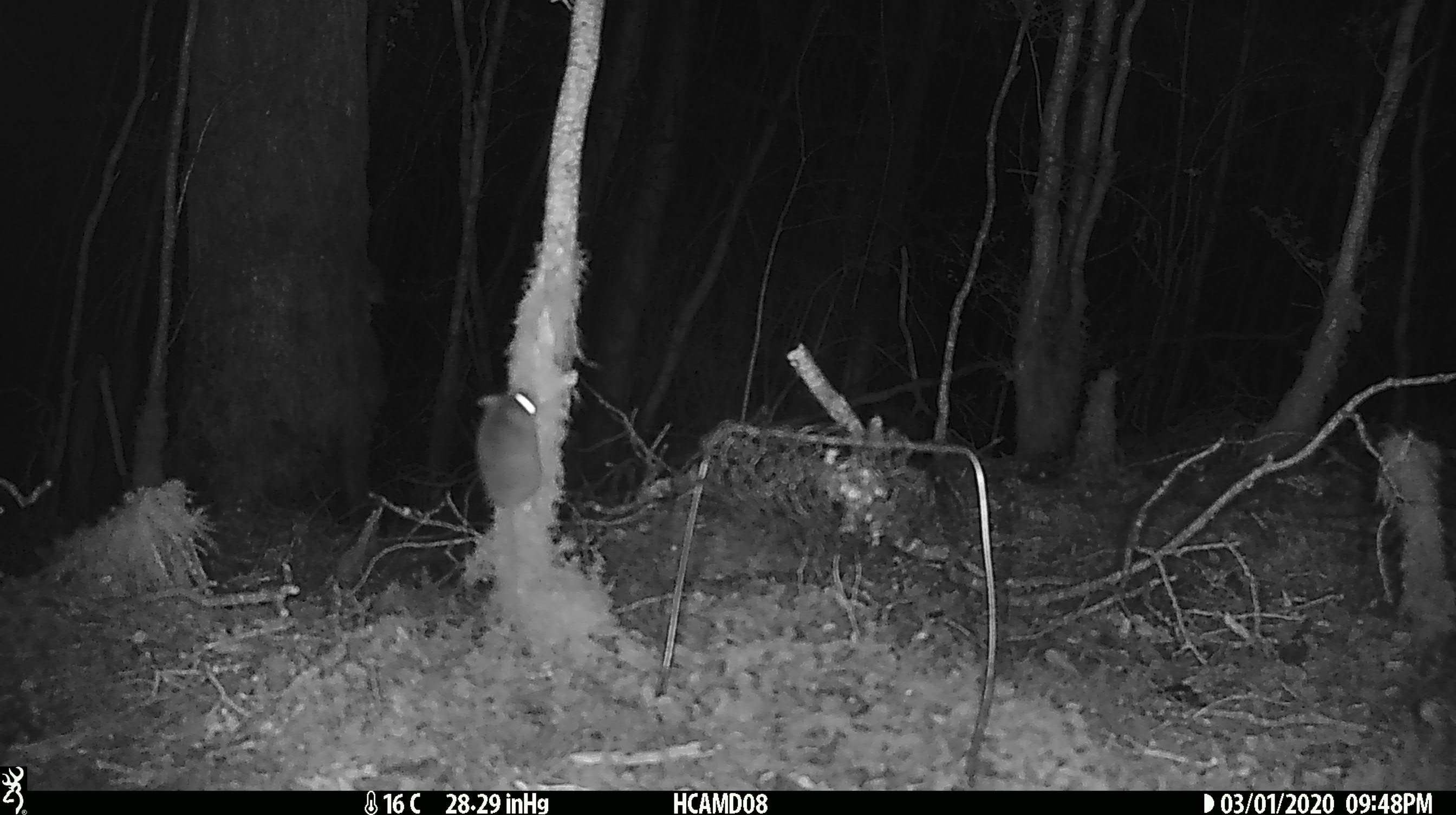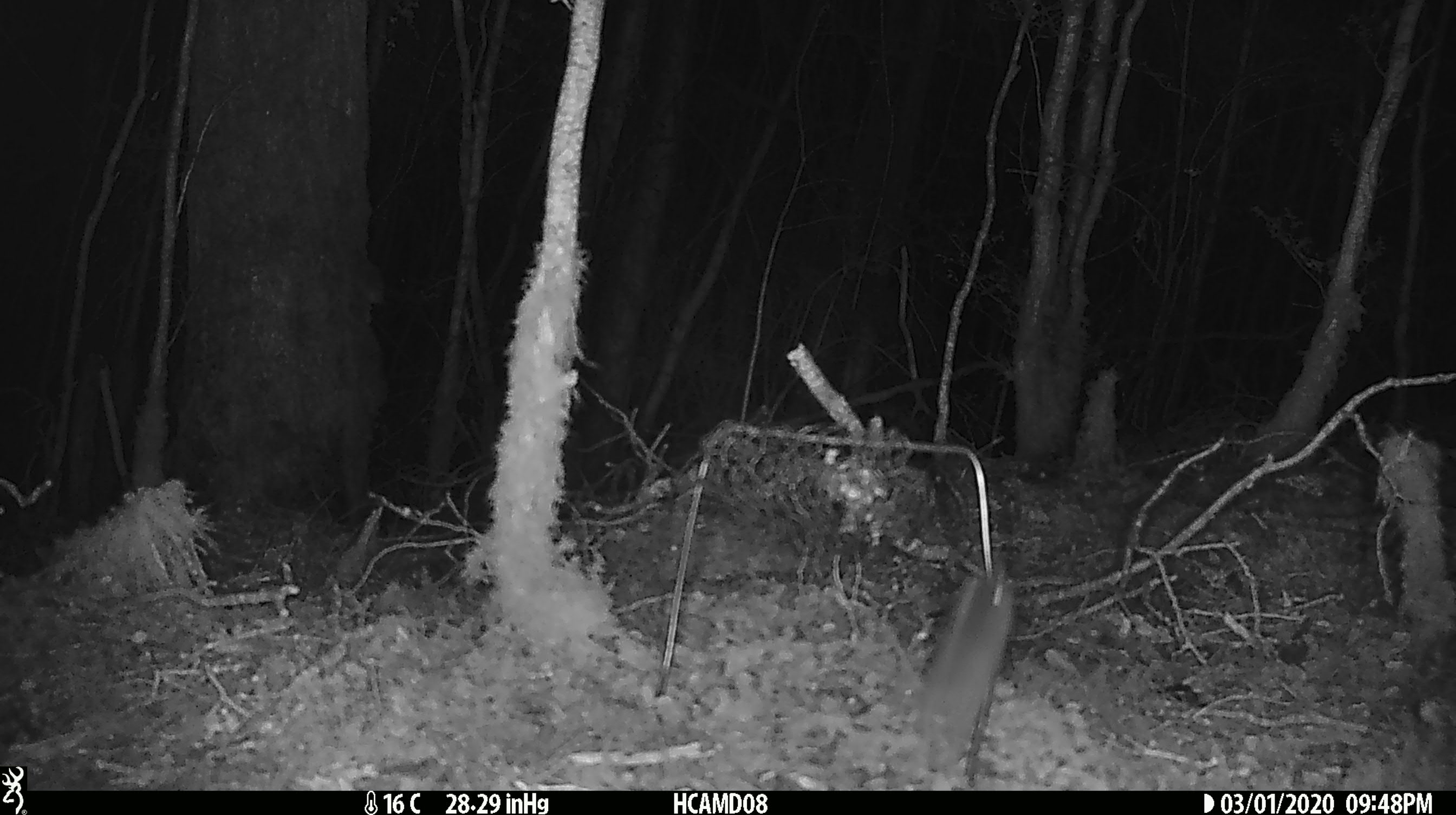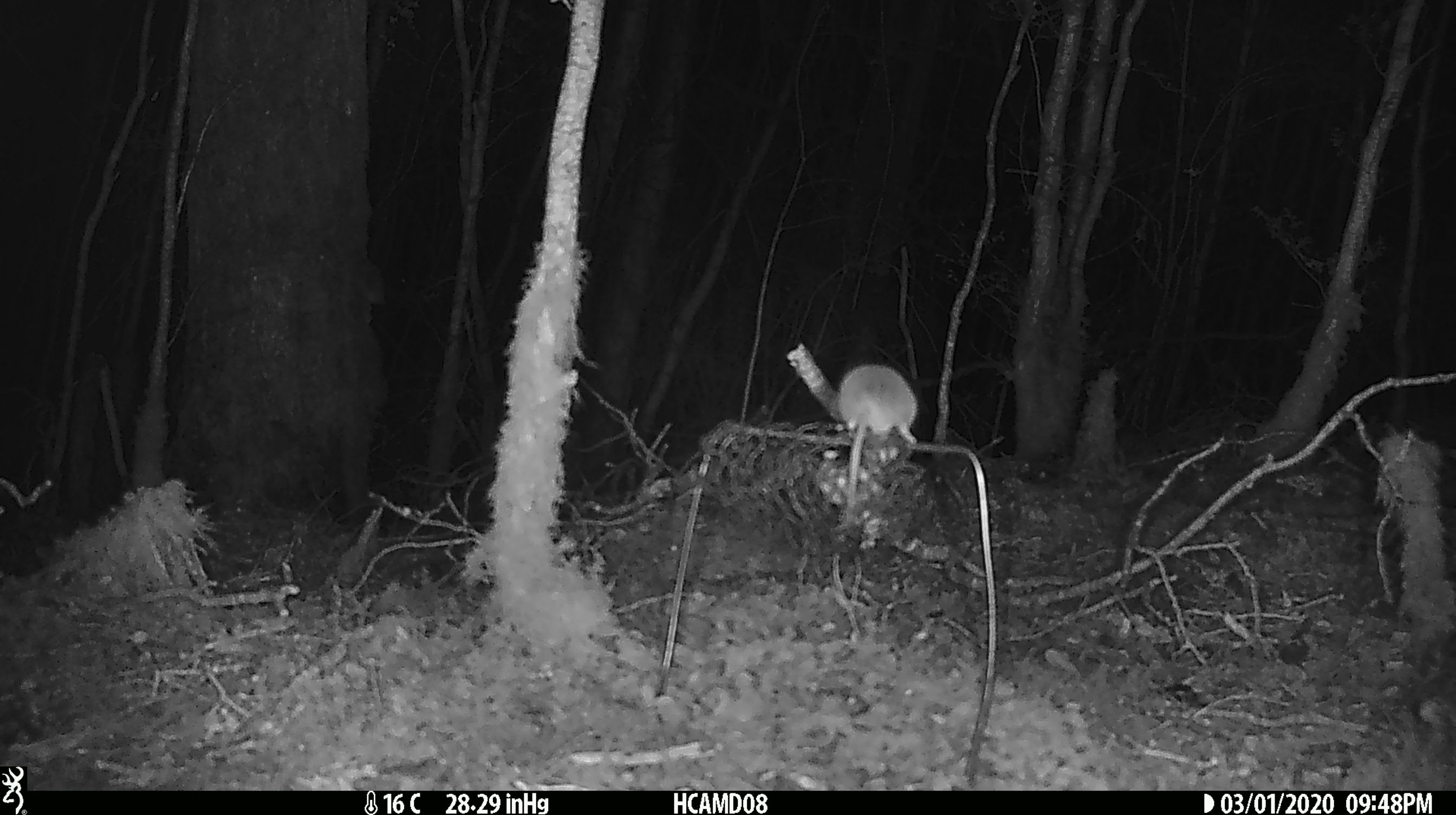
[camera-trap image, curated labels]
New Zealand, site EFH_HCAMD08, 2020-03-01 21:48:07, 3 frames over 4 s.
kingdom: Animalia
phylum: Chordata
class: Mammalia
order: Rodentia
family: Muridae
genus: Mus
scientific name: Mus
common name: mouse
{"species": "mouse (Mus)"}